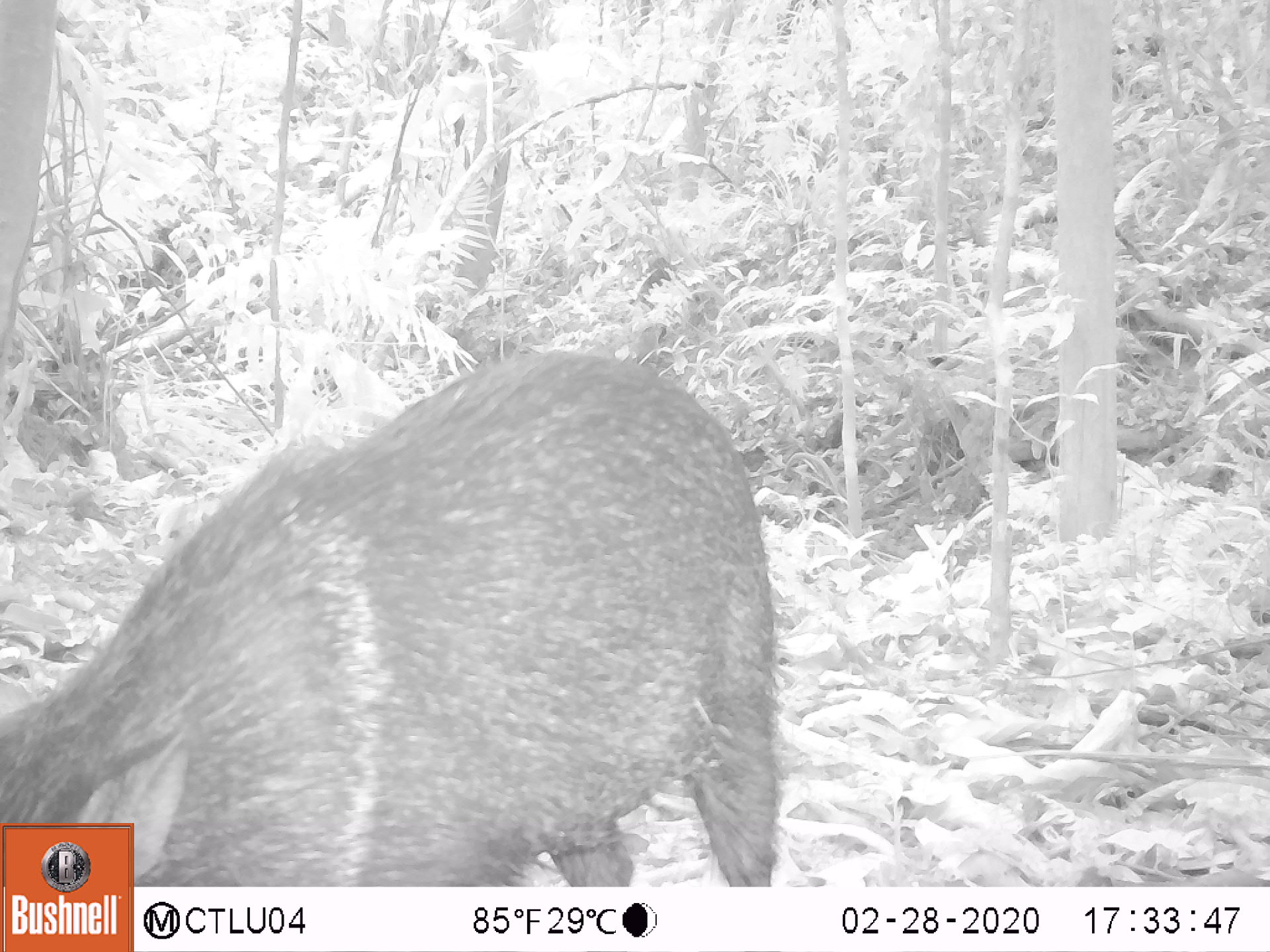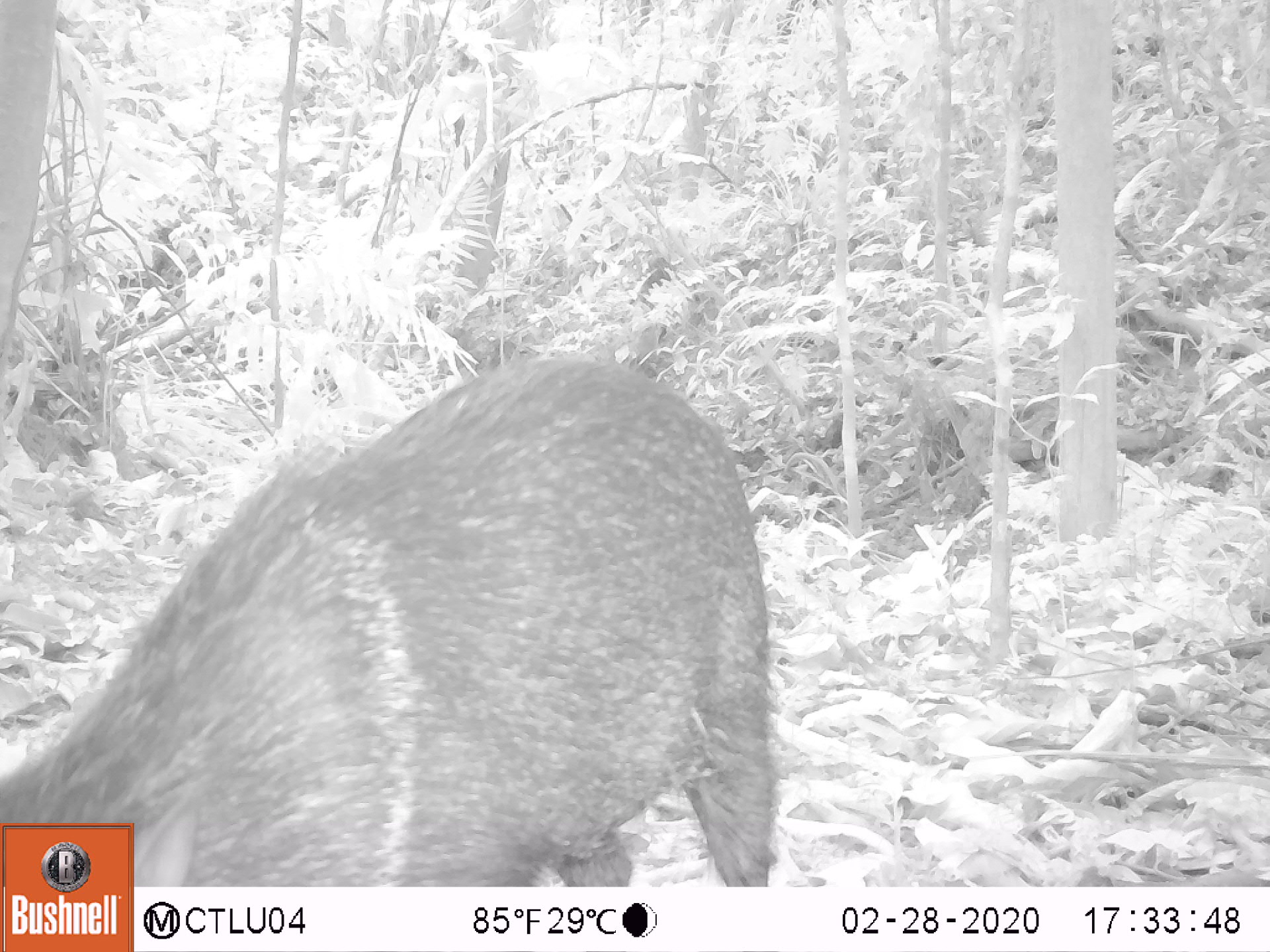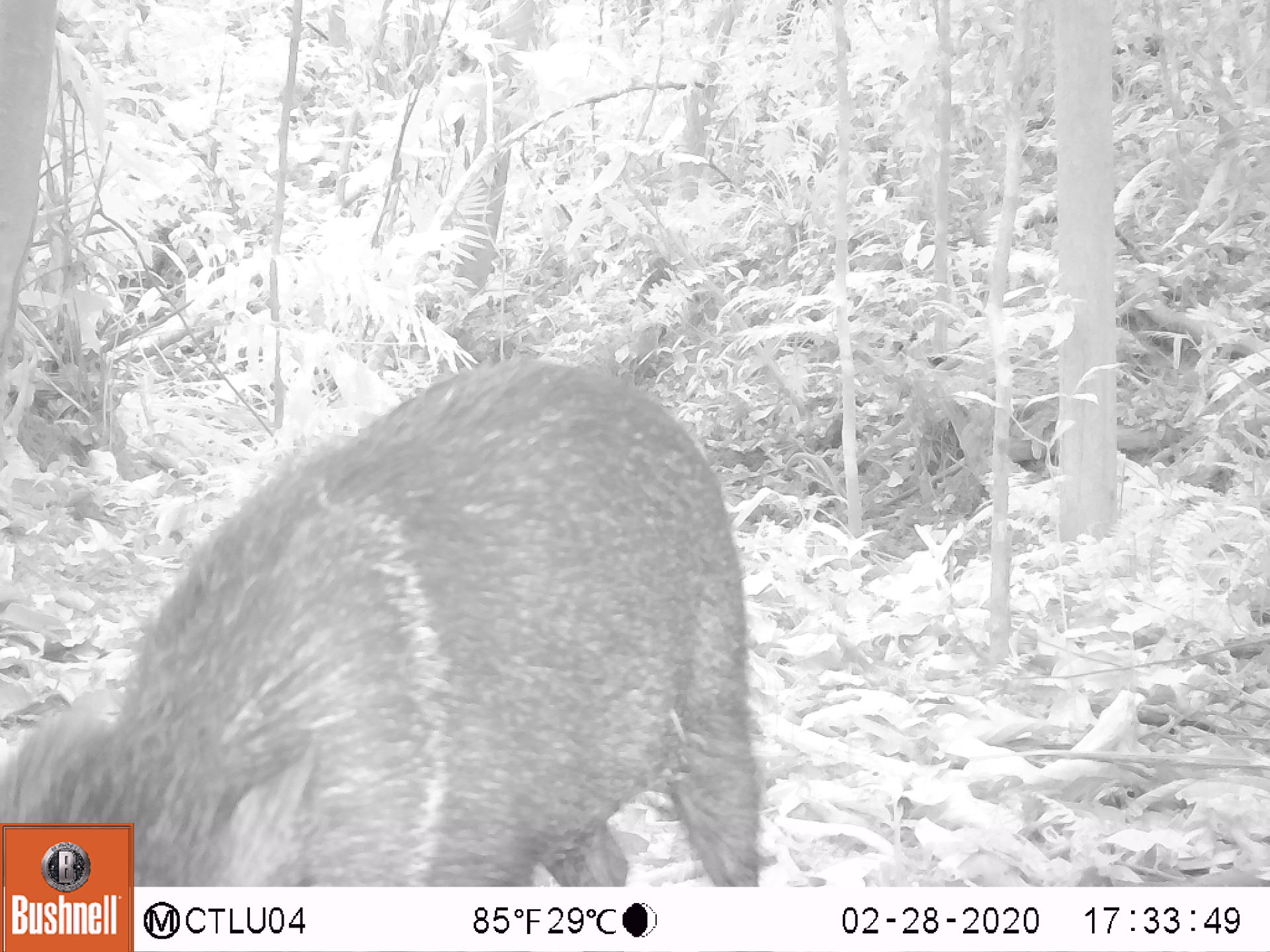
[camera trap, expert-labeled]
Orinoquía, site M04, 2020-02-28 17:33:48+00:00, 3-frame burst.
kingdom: Animalia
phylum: Chordata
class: Mammalia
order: Artiodactyla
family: Tayassuidae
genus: Pecari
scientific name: Pecari tajacu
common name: collared peccary